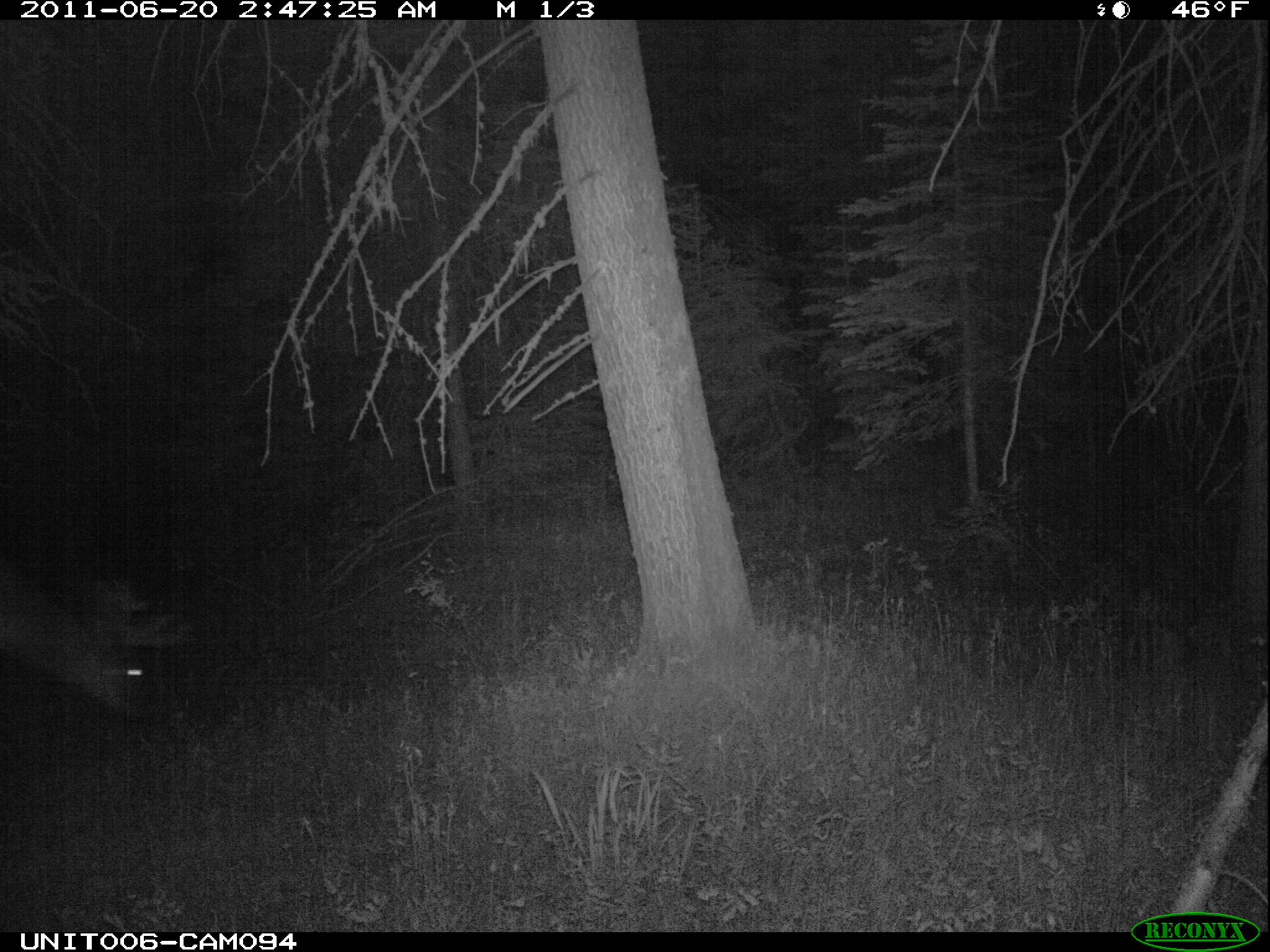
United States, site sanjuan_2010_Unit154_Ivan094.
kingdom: Animalia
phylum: Chordata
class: Mammalia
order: Artiodactyla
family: Cervidae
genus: Cervus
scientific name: Cervus elaphus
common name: red deer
Cervus elaphus (red deer).